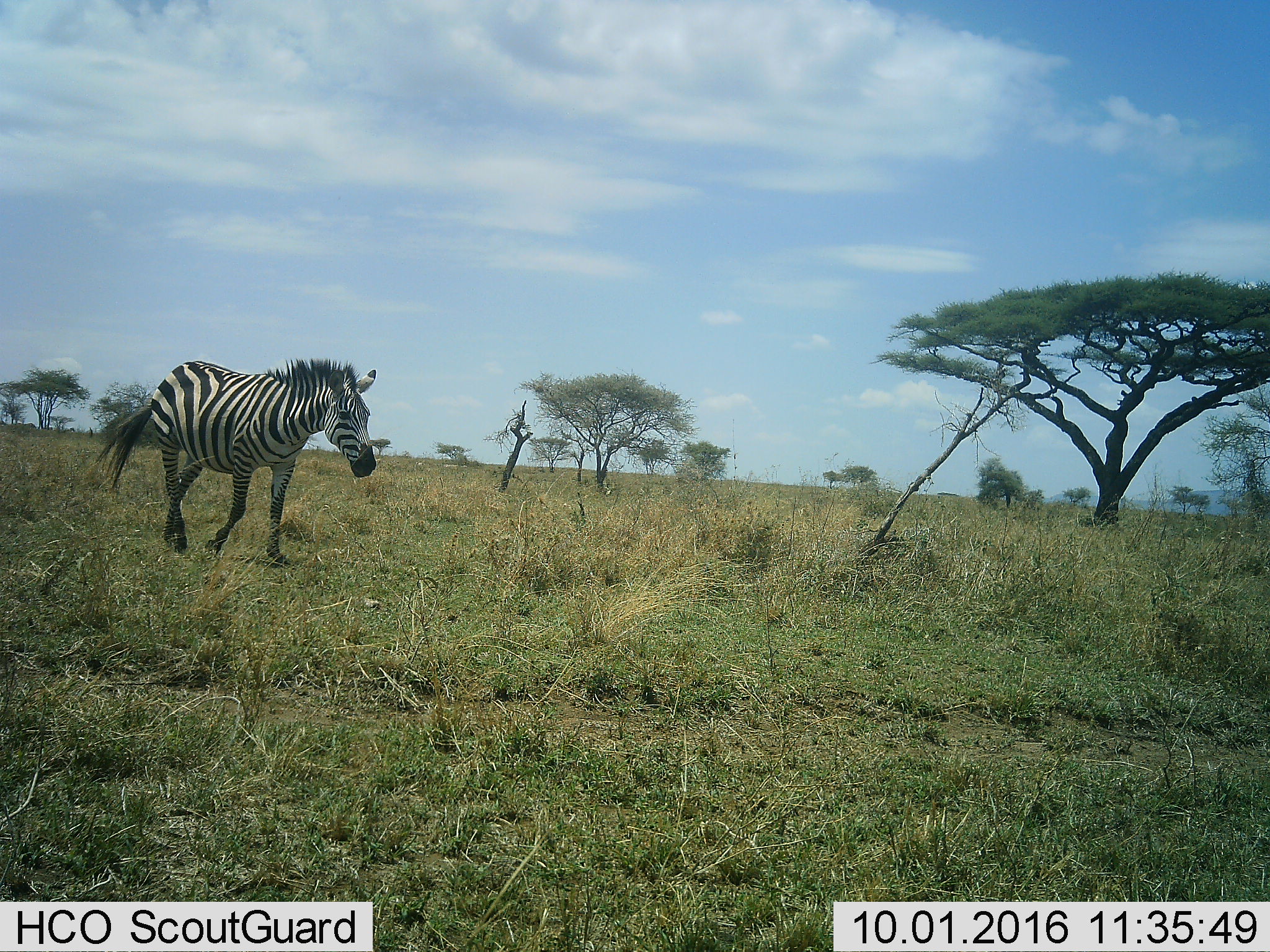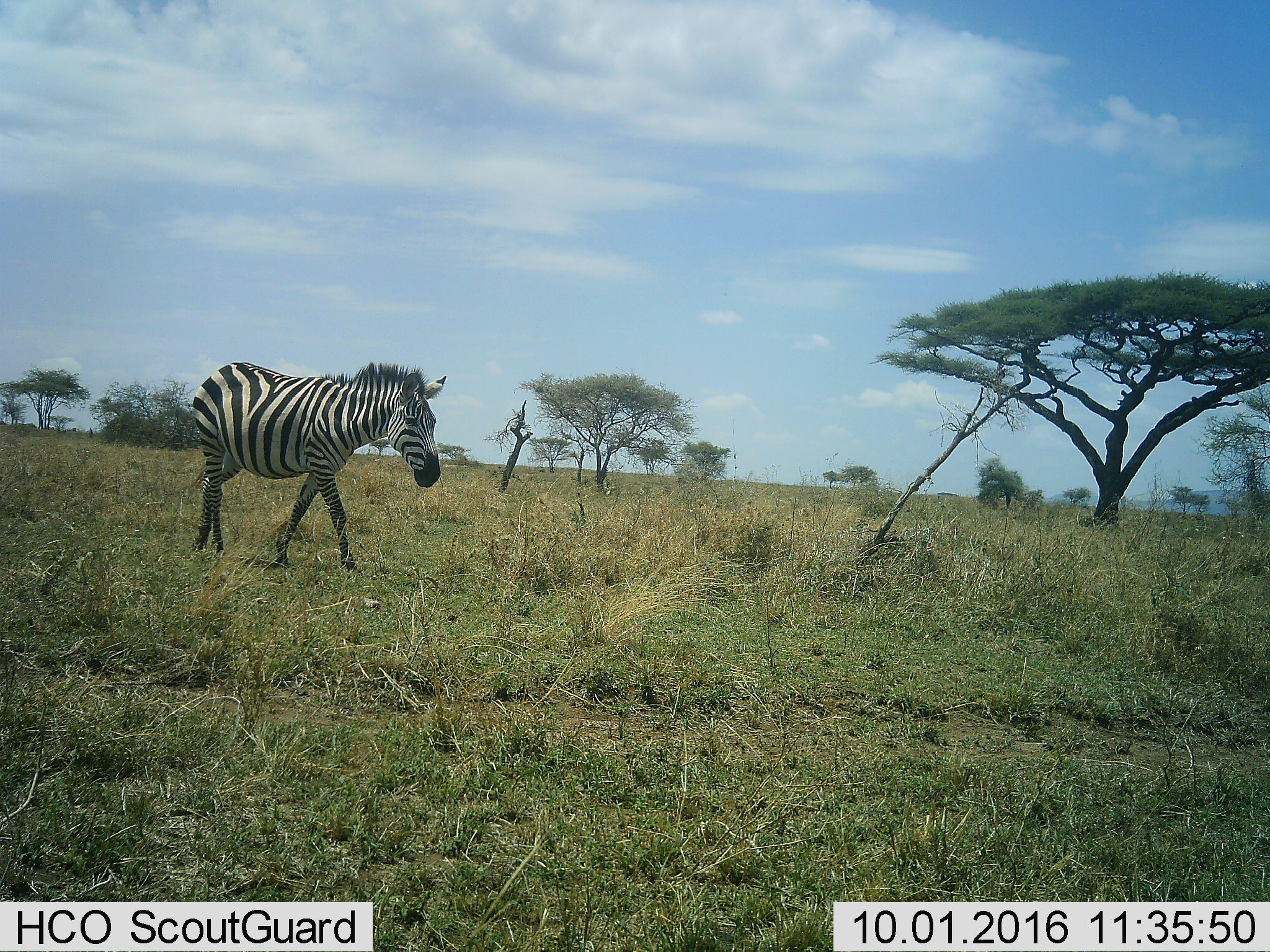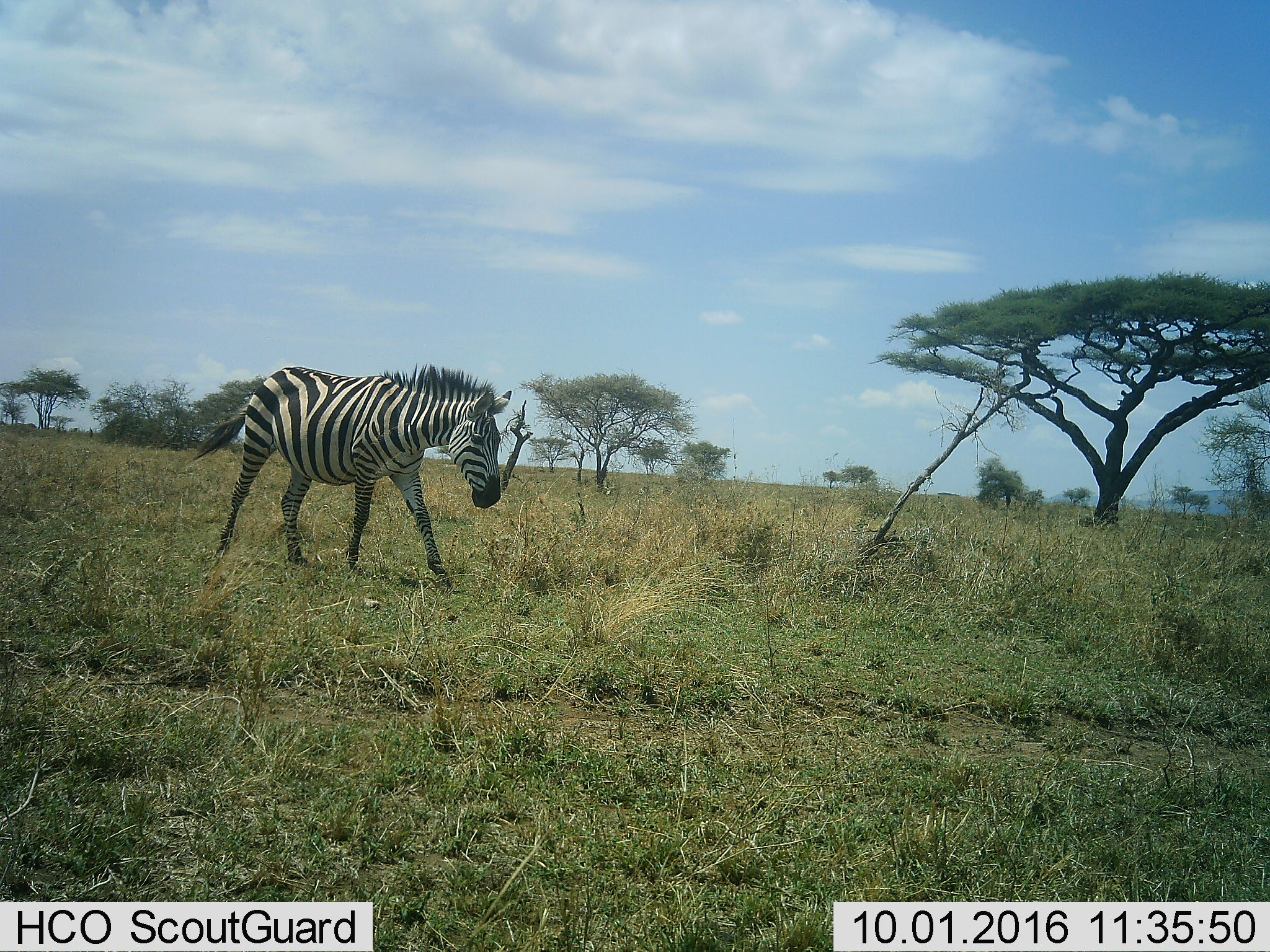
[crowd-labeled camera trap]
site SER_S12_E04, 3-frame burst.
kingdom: Animalia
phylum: Chordata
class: Mammalia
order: Perissodactyla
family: Equidae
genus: Equus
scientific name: Equus quagga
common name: plains zebra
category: zebraplains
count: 1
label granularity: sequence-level